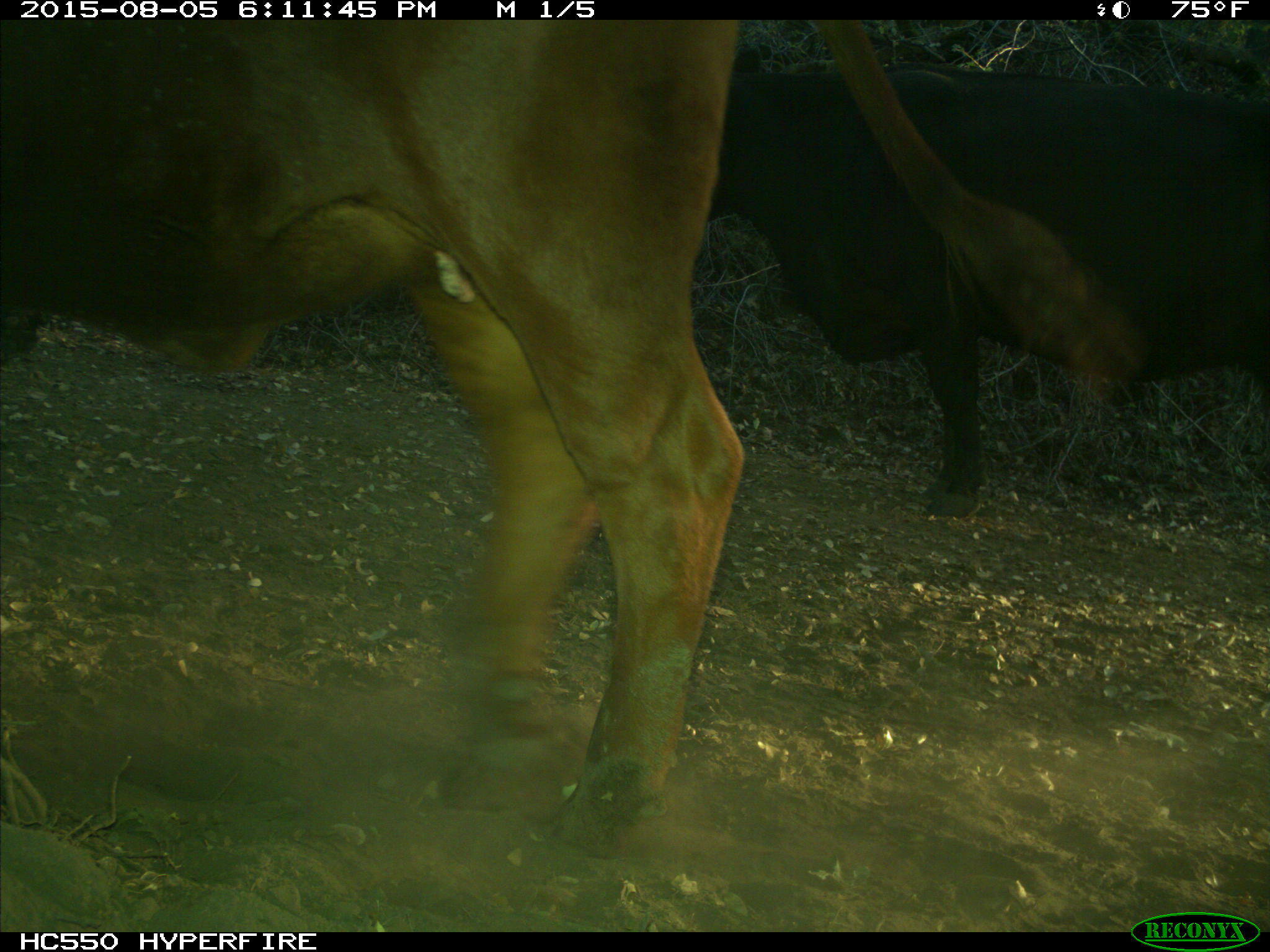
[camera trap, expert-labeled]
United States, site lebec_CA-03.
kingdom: Animalia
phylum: Chordata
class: Mammalia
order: Artiodactyla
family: Bovidae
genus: Bos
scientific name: Bos taurus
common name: domestic cow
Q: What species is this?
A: Bos taurus (domestic cow).